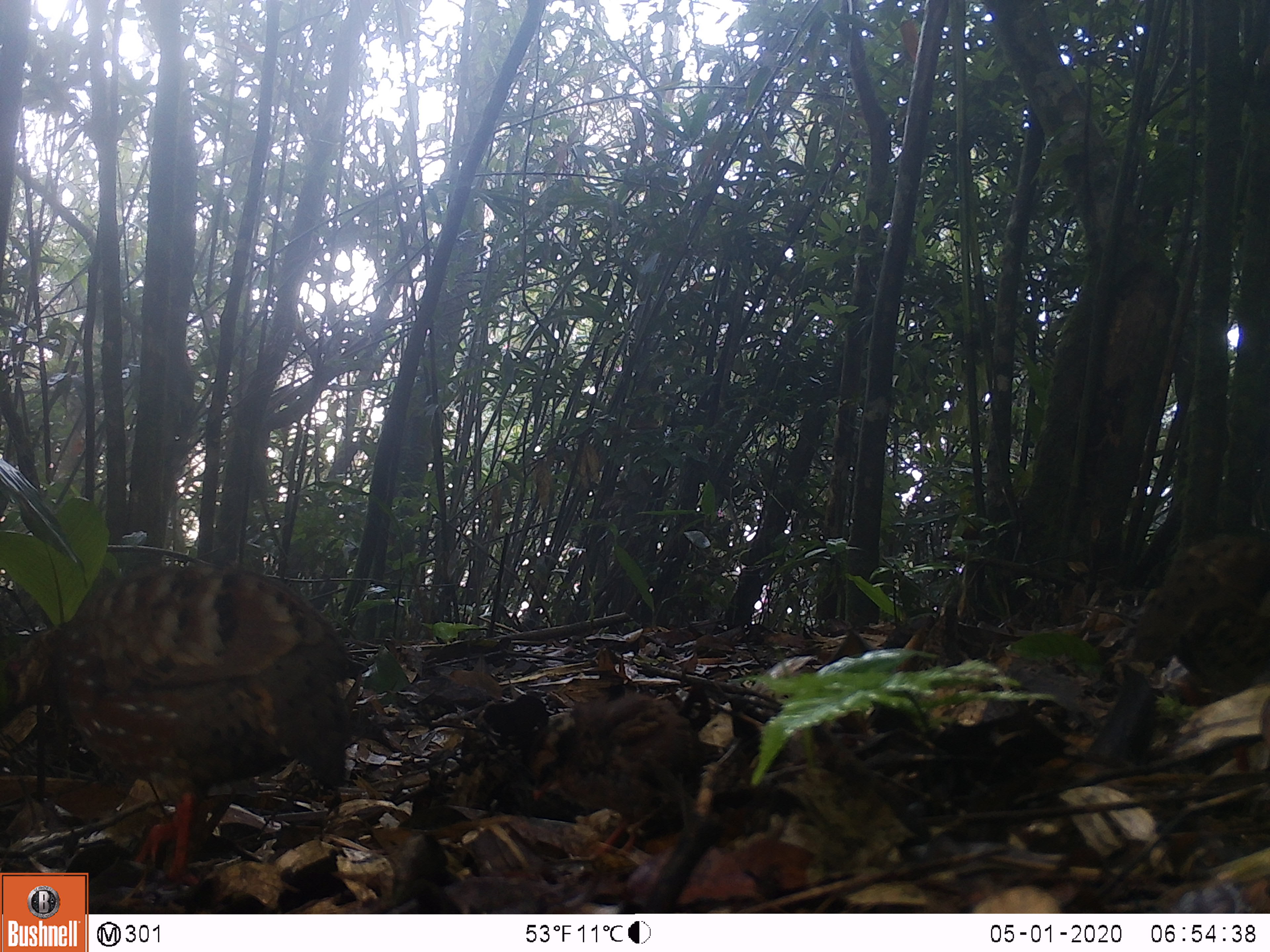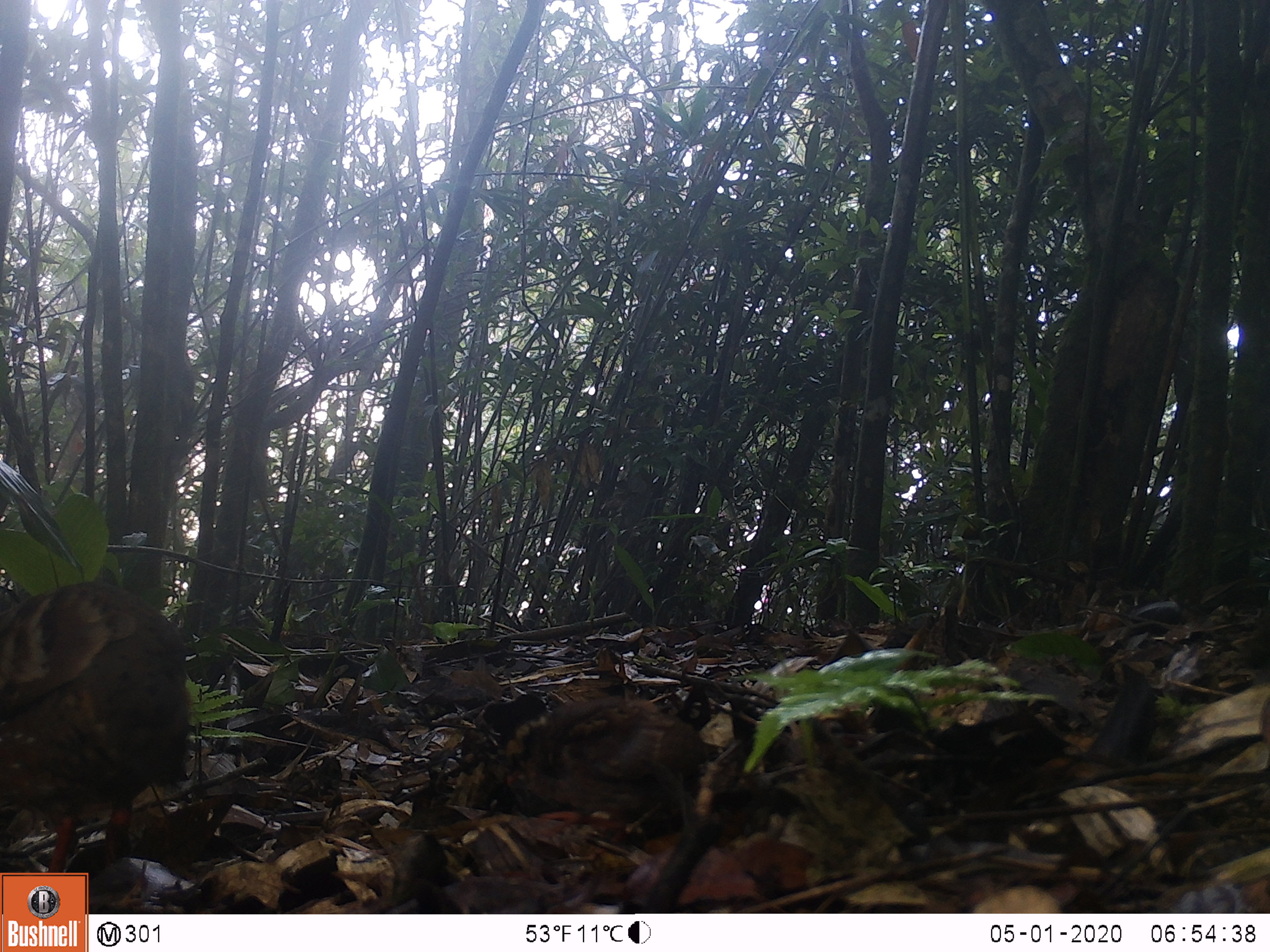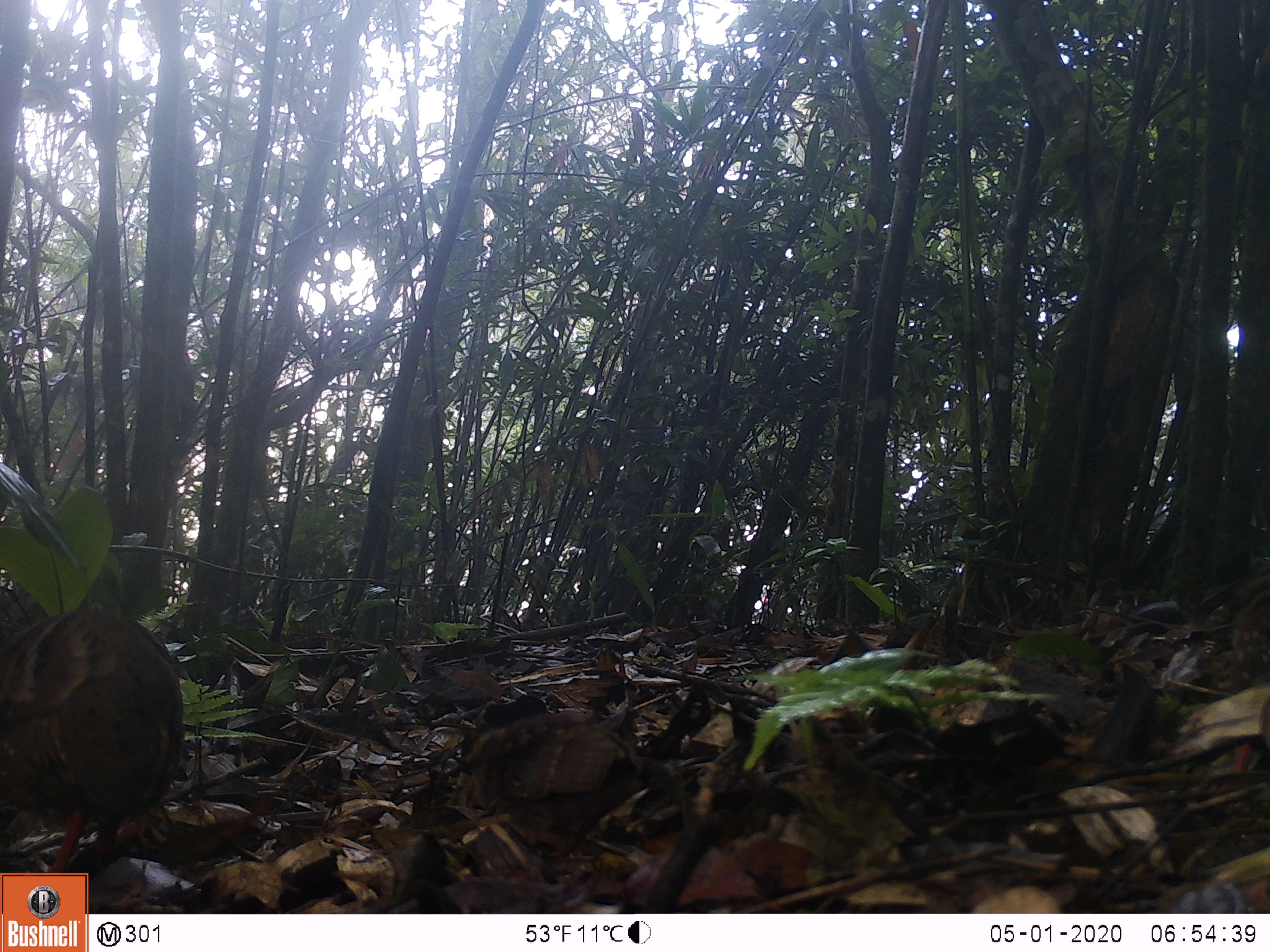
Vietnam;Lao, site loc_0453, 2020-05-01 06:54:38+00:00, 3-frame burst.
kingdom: Animalia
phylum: Chordata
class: Aves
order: Galliformes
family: Phasianidae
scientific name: Phasianidae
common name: partridge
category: unidentified partridge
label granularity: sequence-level